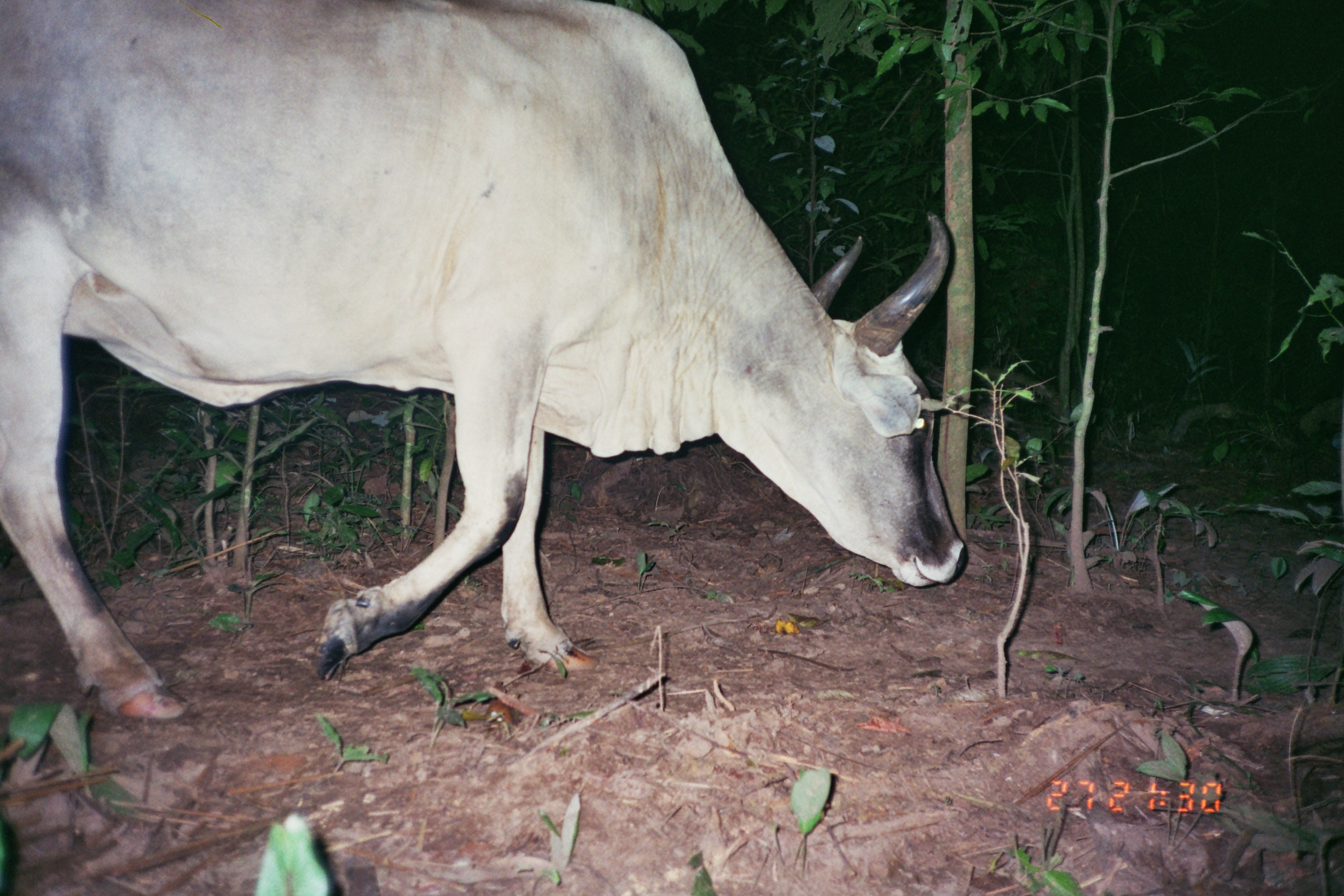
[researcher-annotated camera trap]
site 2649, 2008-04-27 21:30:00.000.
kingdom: Animalia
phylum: Chordata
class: Mammalia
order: Artiodactyla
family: Bovidae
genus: Bos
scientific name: Bos taurus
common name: domestic cattle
Bos taurus (domestic cattle).